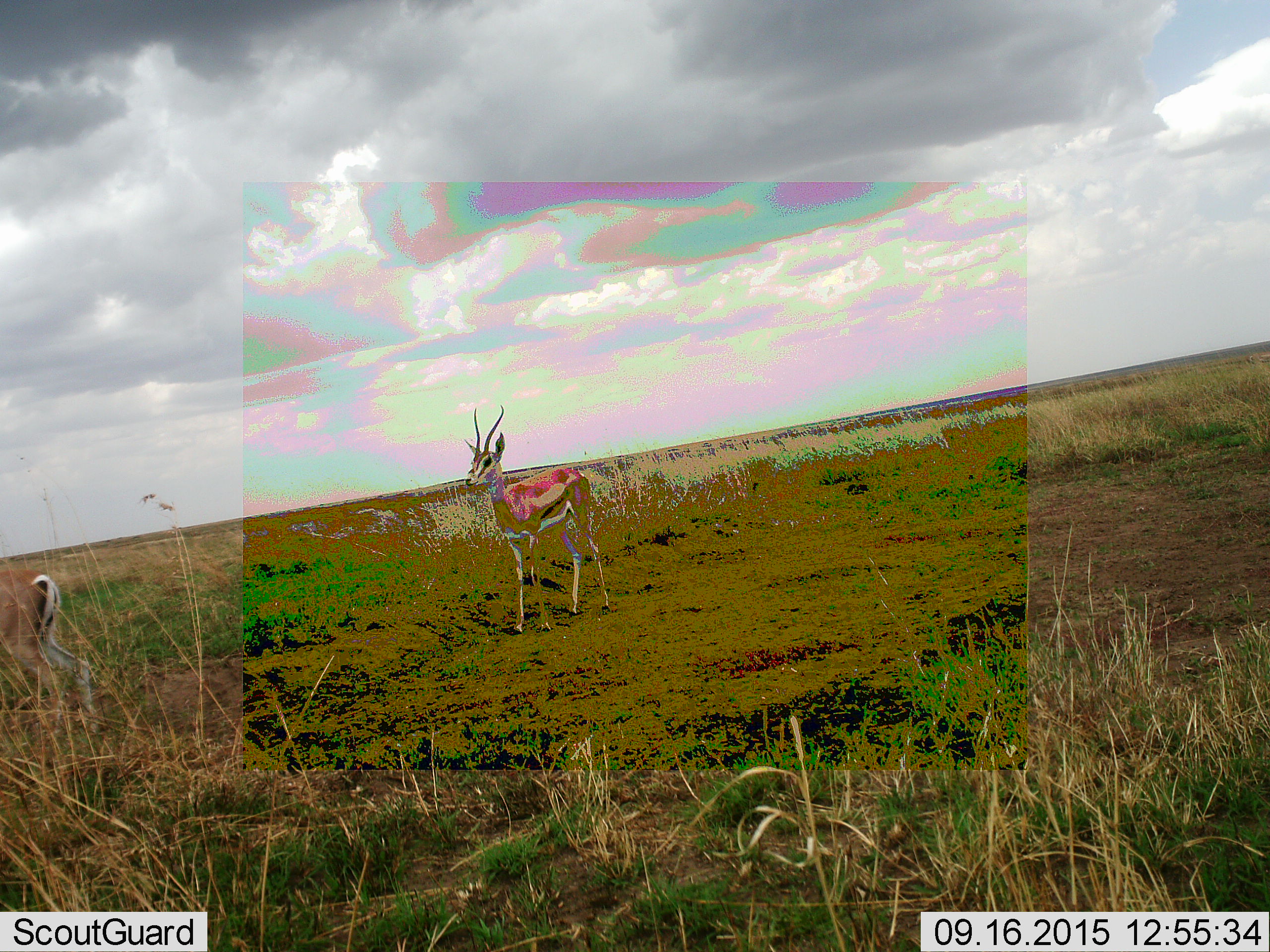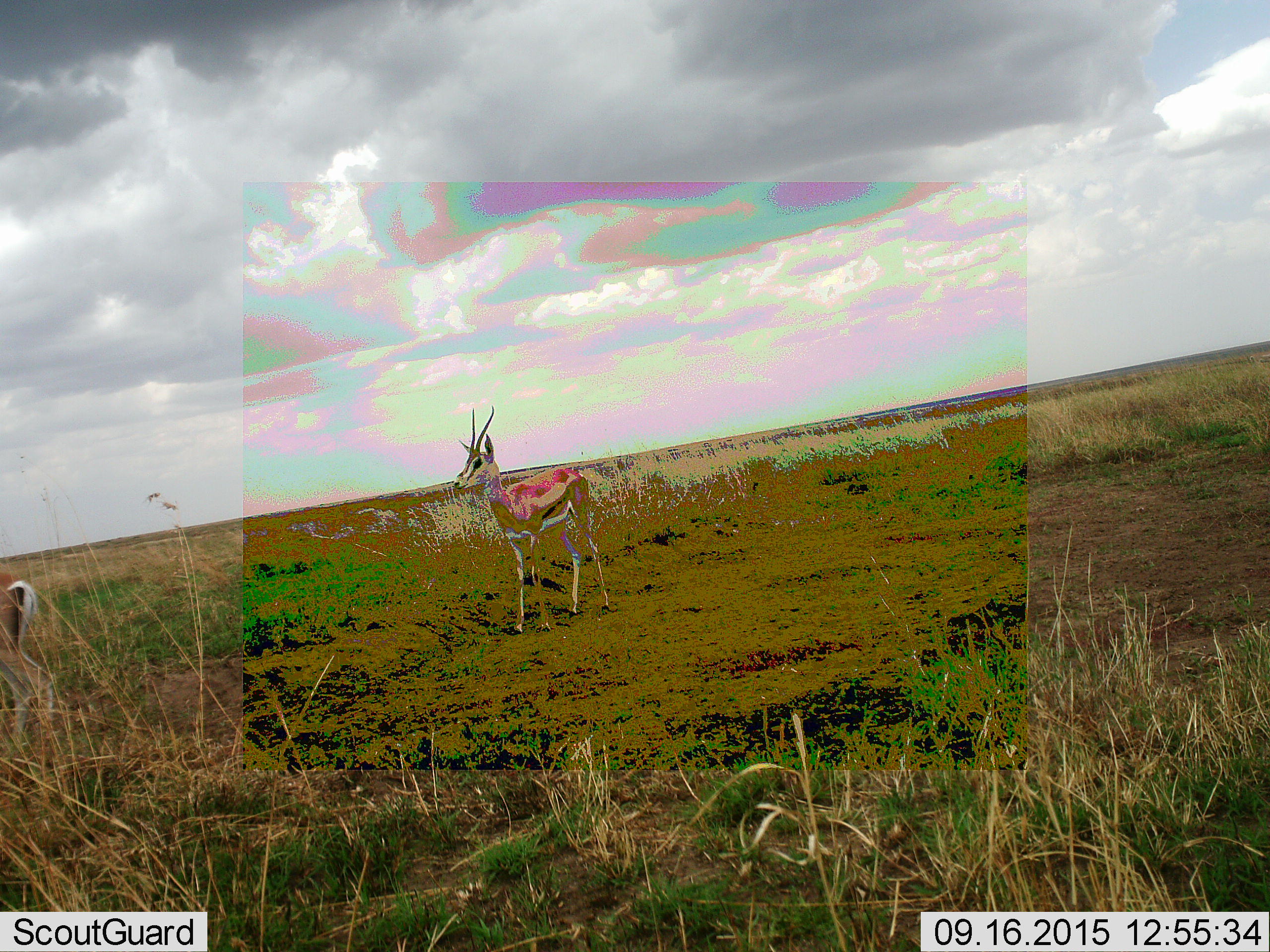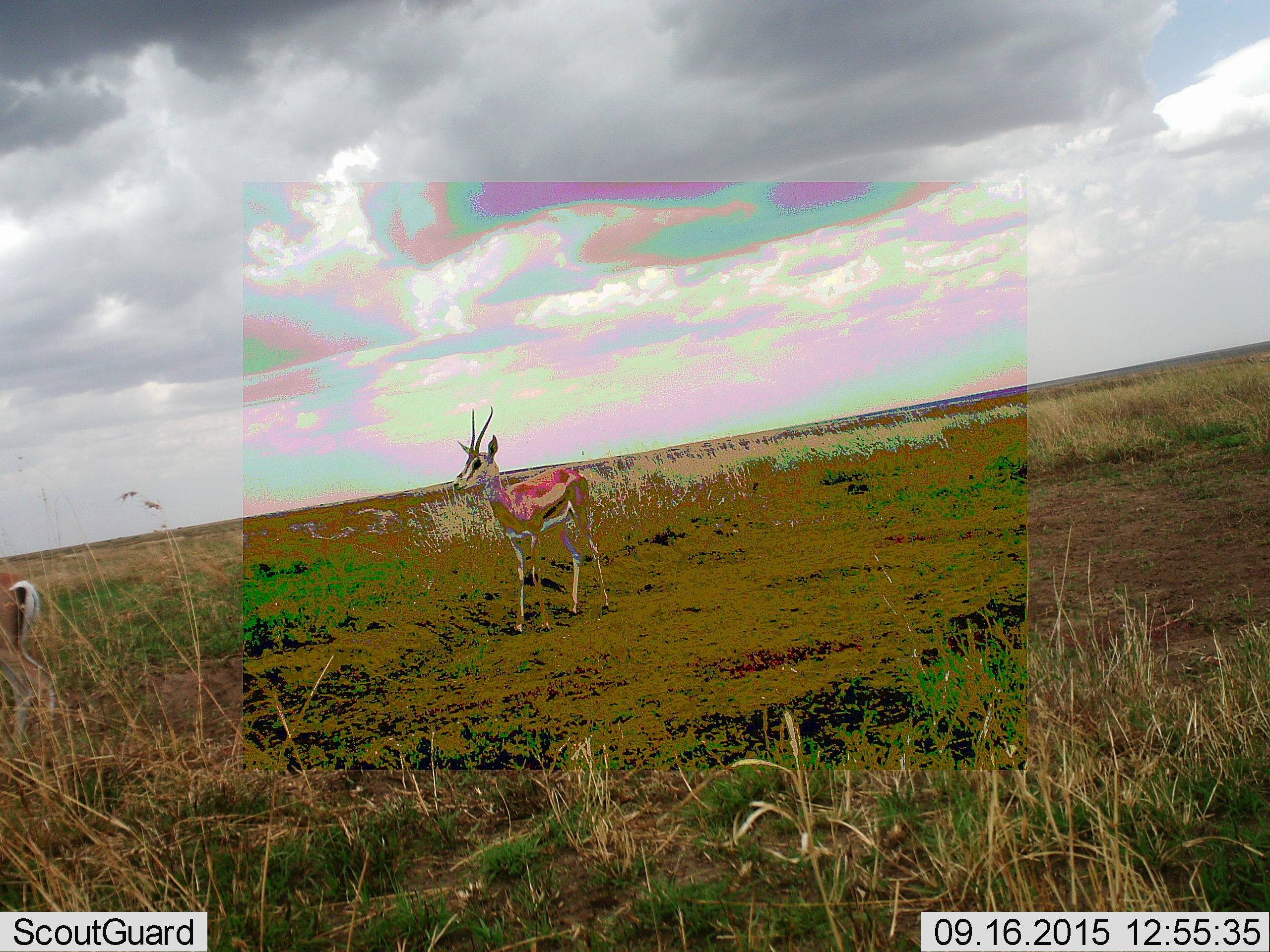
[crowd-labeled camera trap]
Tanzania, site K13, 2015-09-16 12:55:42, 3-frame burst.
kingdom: Animalia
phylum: Chordata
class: Mammalia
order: Artiodactyla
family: Bovidae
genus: Eudorcas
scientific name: Eudorcas thomsonii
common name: thomson's gazelle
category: gazellethomsons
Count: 2.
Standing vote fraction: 100%.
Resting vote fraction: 0%.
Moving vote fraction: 83%.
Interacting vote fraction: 0%.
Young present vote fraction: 0%.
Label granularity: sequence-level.